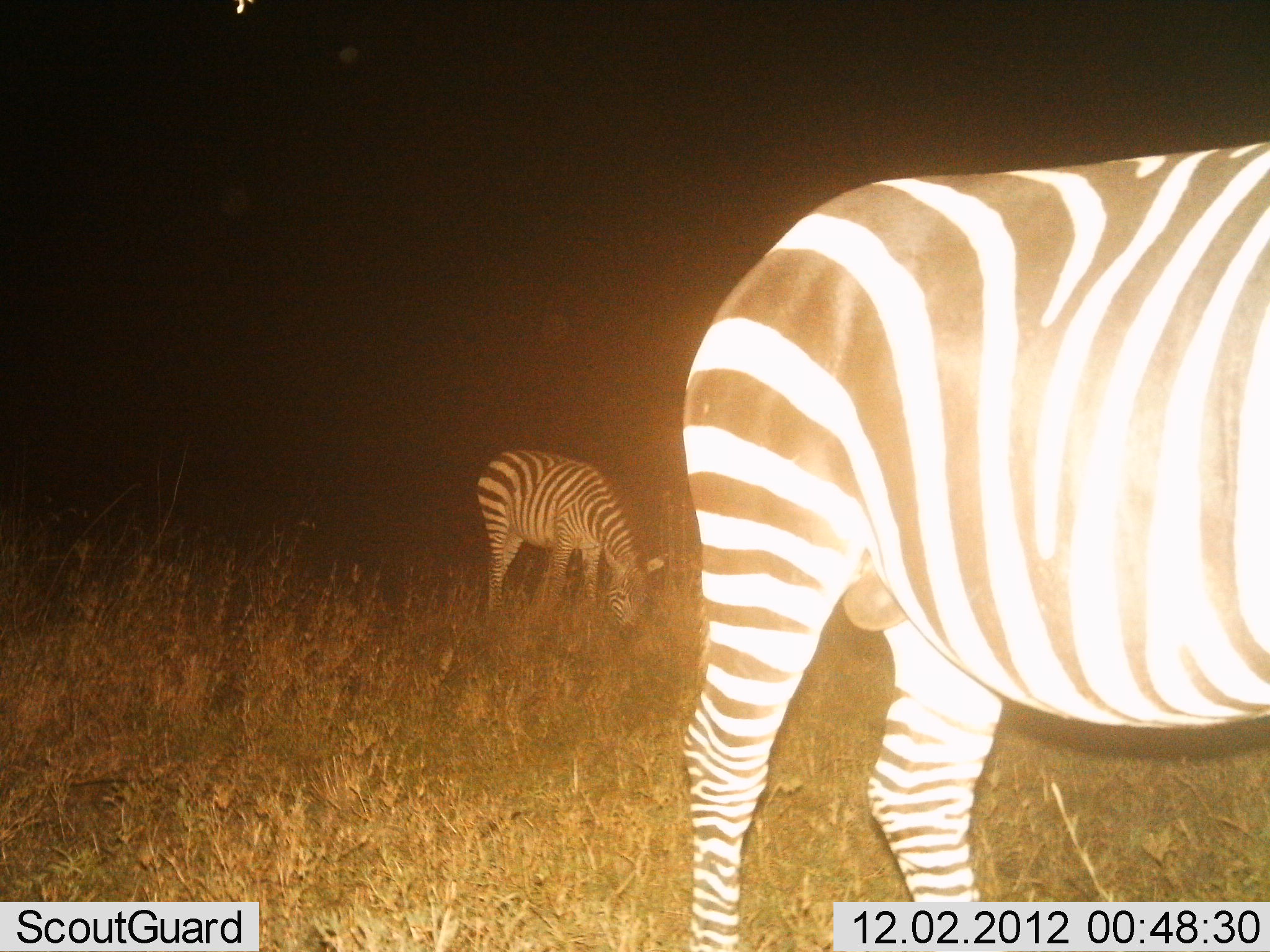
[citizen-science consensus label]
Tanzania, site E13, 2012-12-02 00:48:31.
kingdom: Animalia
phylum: Chordata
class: Mammalia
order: Perissodactyla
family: Equidae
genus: Equus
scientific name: Equus quagga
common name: plains zebra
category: zebra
Zebra (plains zebra) (Equus quagga), count 2. Behavior (volunteer vote fractions): standing 100%, resting 0%, moving 0%, interacting 0%. Young present (vote fraction): 0%. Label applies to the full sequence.